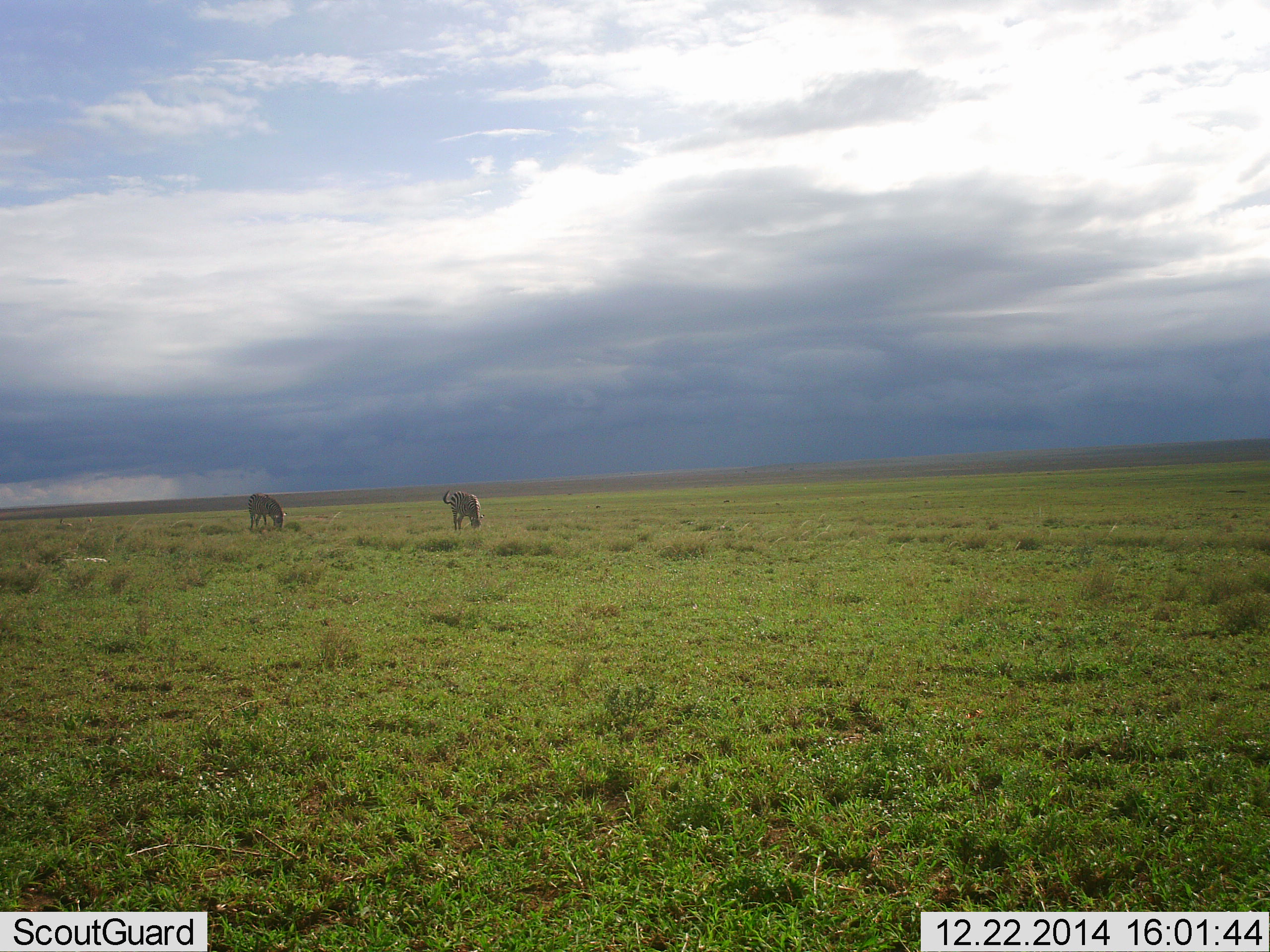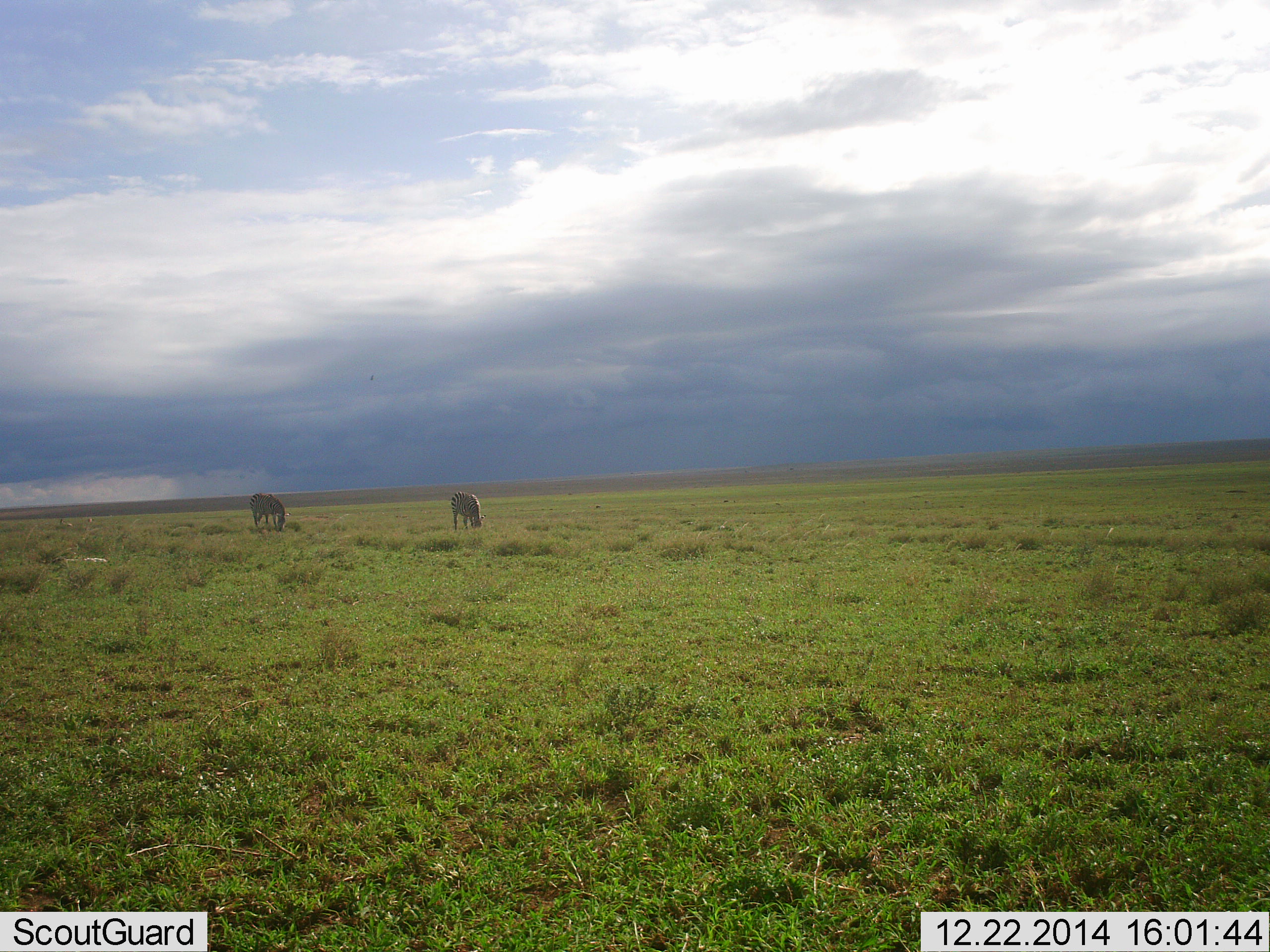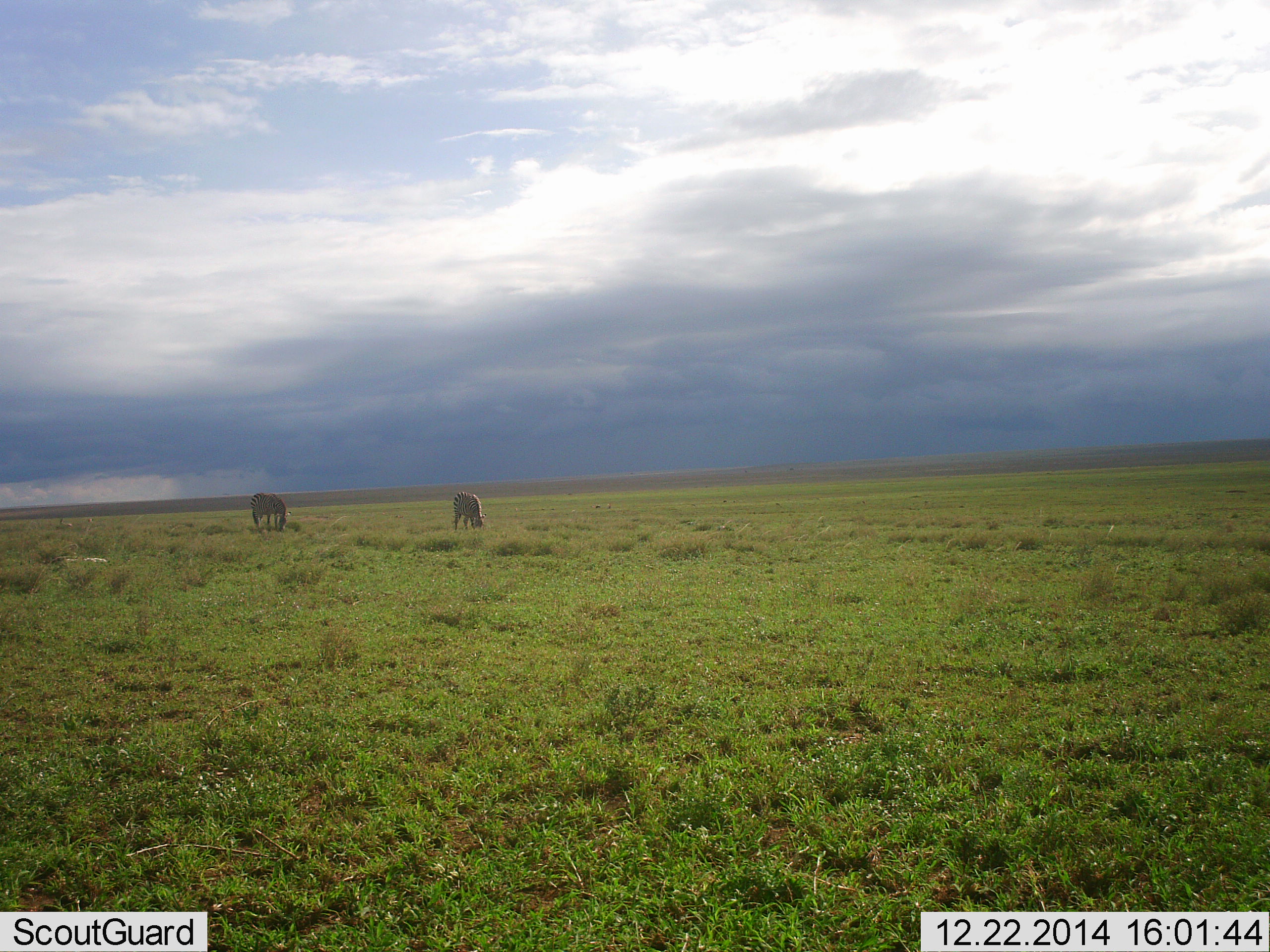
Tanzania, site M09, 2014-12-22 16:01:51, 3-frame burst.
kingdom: Animalia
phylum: Chordata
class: Mammalia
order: Perissodactyla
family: Equidae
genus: Equus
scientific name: Equus quagga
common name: plains zebra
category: zebra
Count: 2.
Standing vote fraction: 10%.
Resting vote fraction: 0%.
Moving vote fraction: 0%.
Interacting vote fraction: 0%.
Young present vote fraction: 0%.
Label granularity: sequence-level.